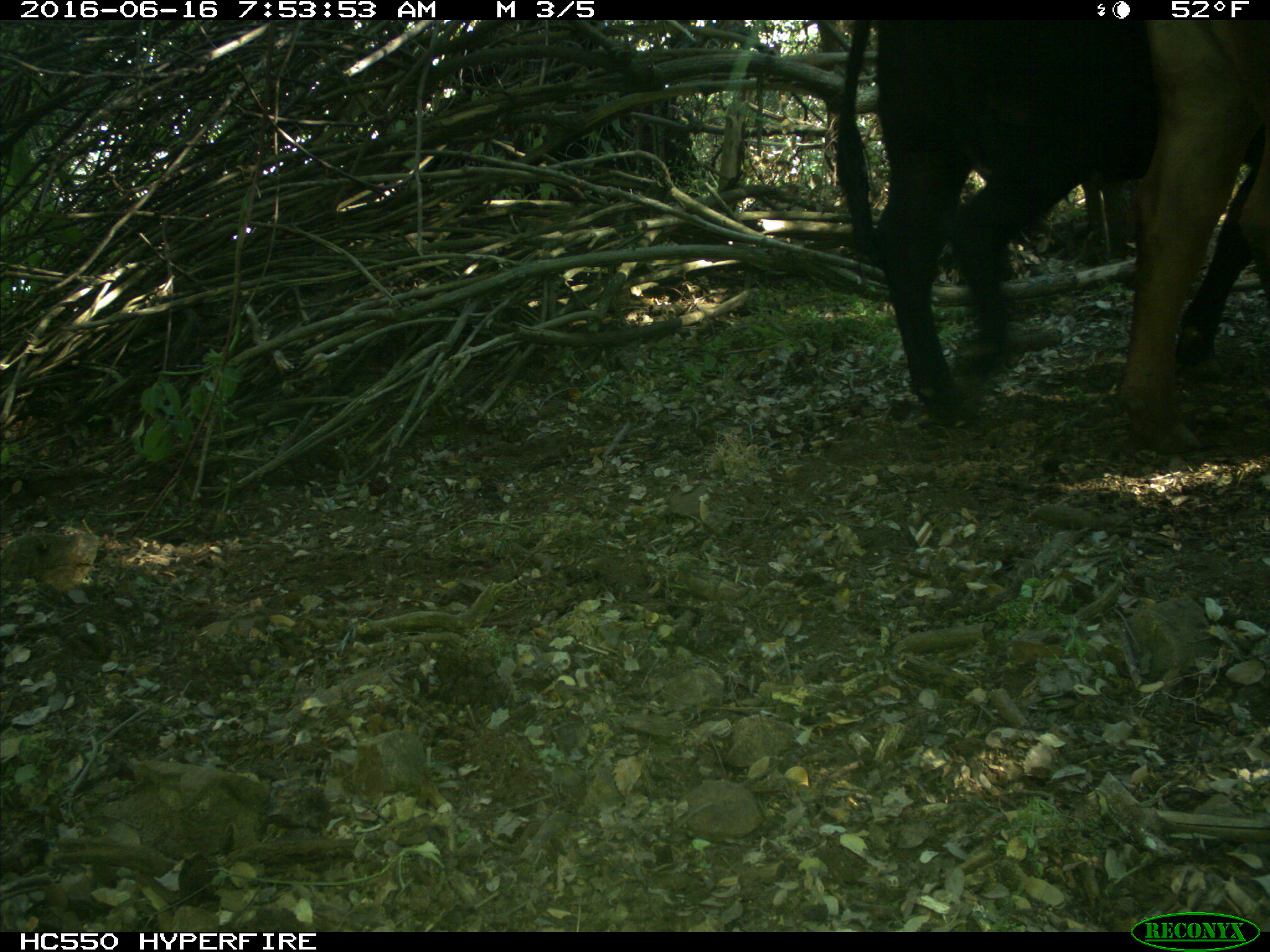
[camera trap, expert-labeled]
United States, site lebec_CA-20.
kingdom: Animalia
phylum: Chordata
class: Mammalia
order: Artiodactyla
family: Bovidae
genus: Bos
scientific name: Bos taurus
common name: domestic cow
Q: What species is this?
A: Bos taurus (domestic cow).